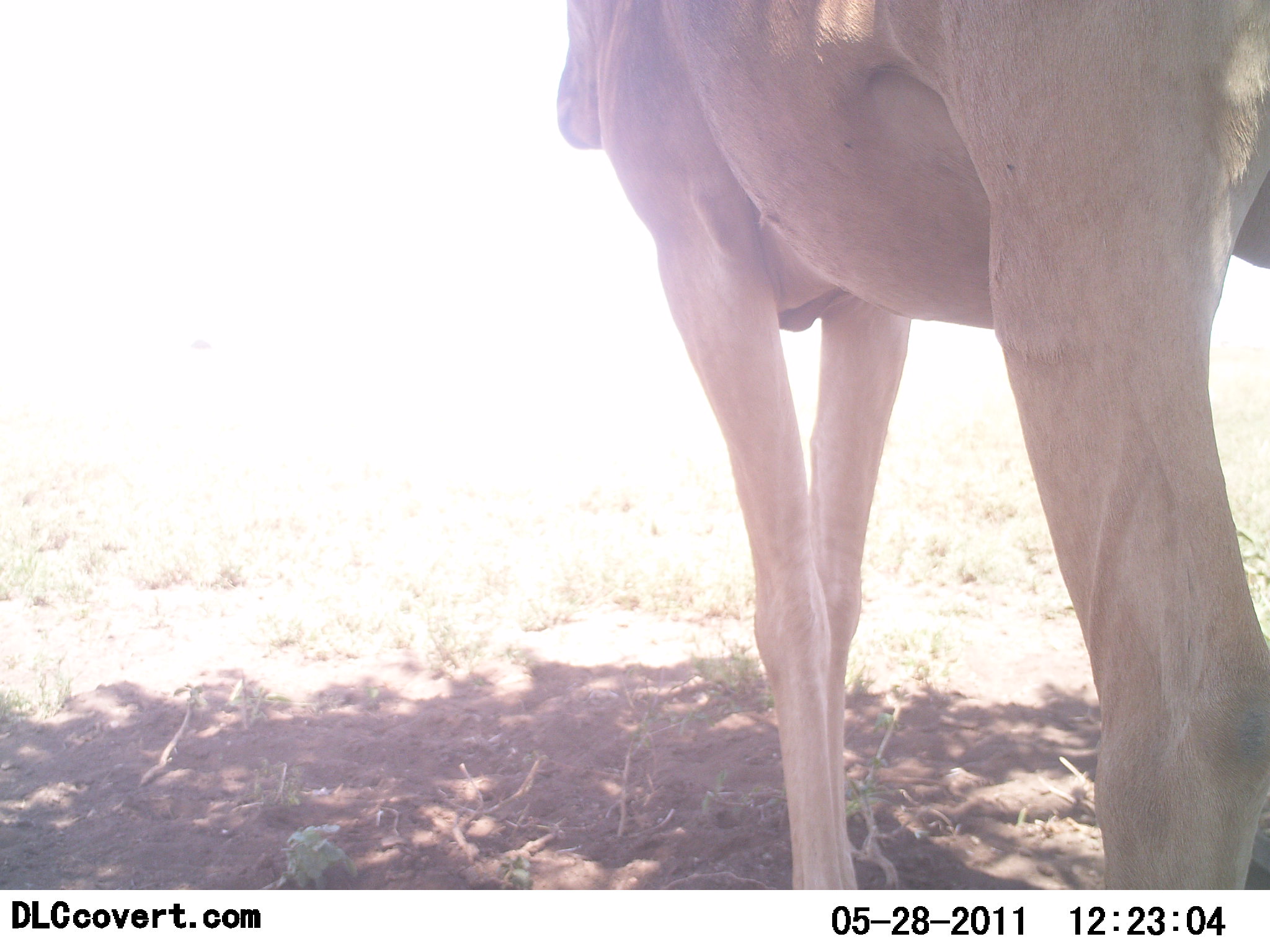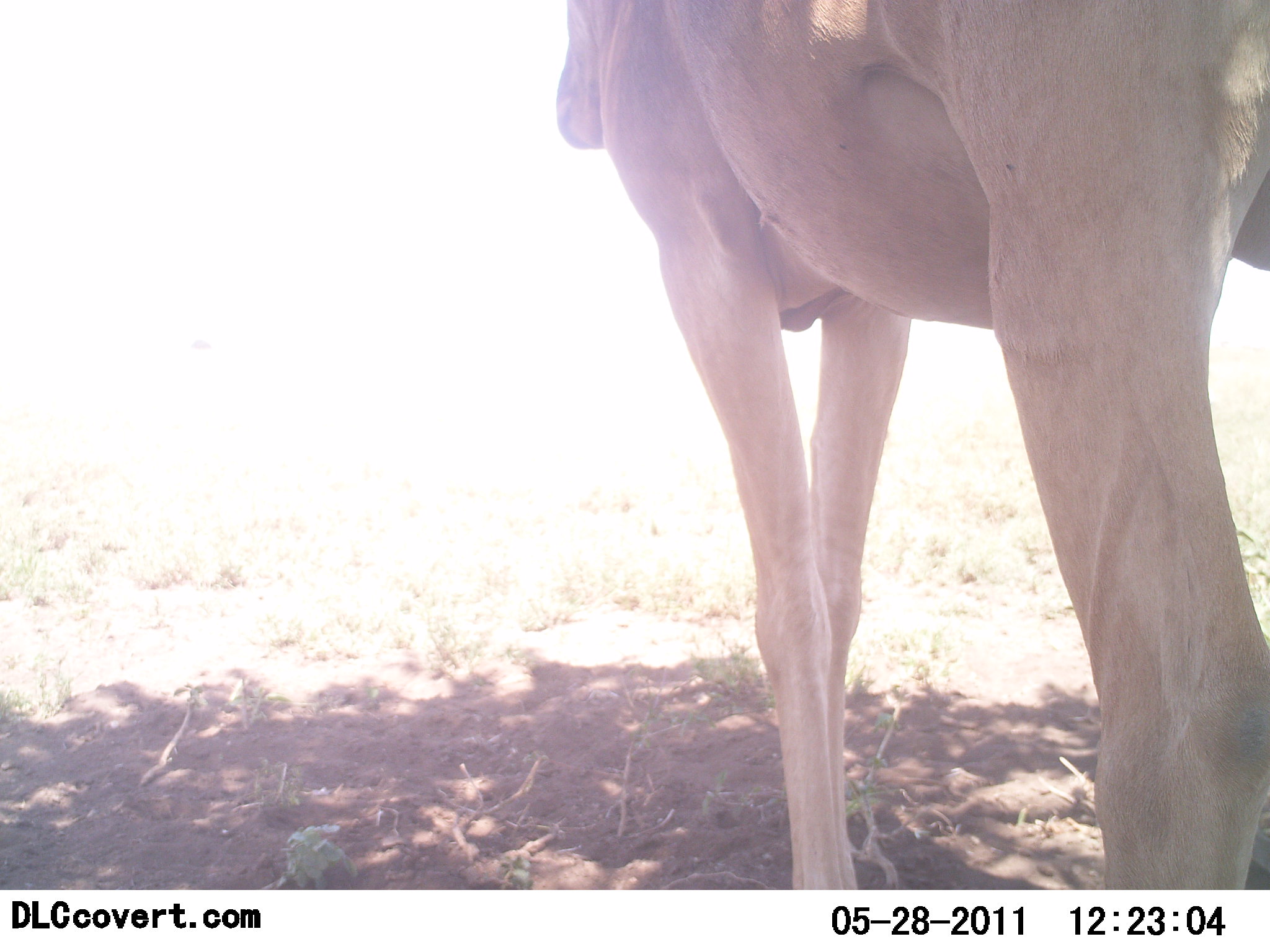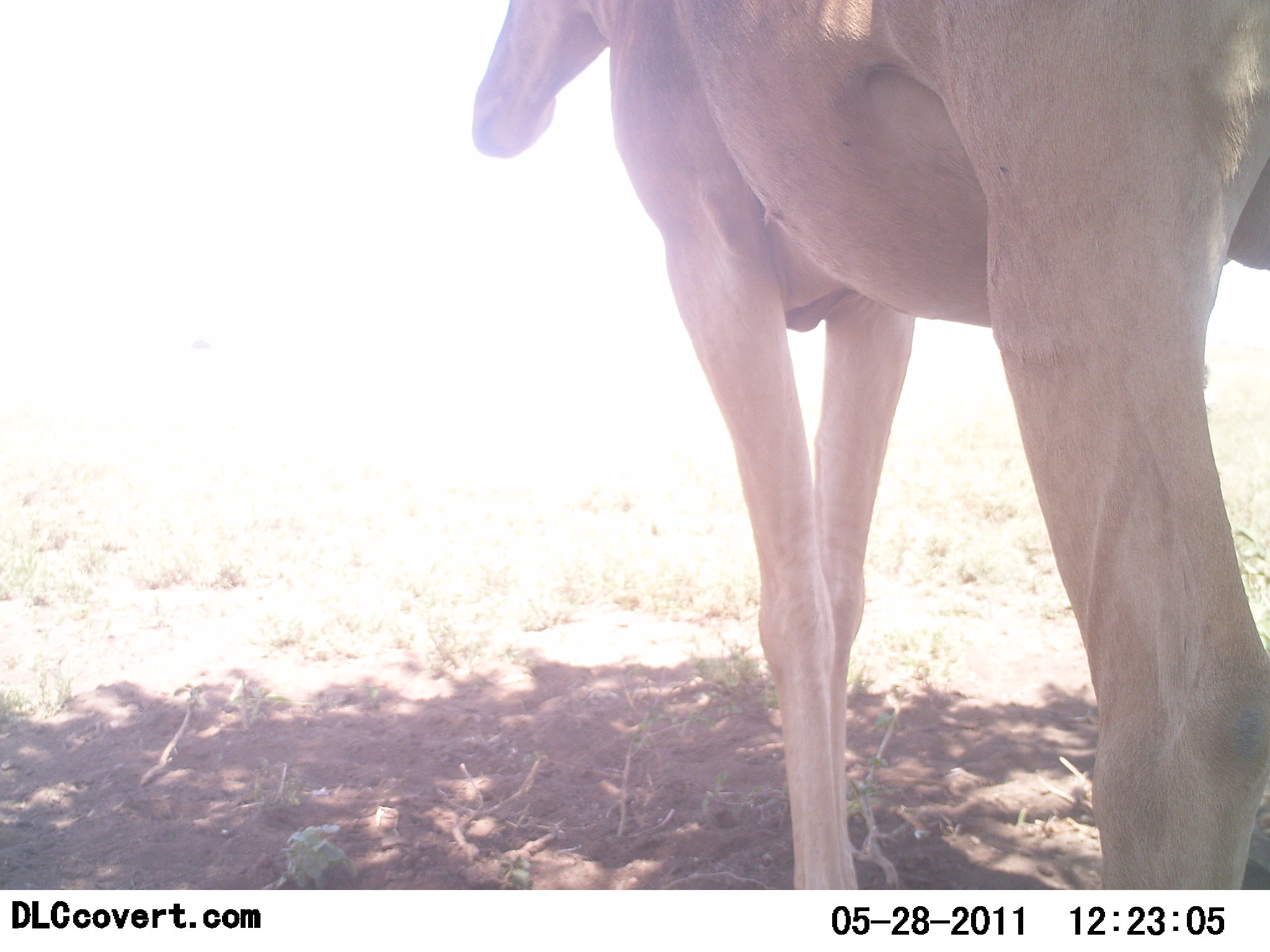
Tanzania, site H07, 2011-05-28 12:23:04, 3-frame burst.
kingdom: Animalia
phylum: Chordata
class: Mammalia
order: Artiodactyla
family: Bovidae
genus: Alcelaphus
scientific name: Alcelaphus buselaphus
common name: hartebeest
Hartebeest (Alcelaphus buselaphus), count 1. Behavior (volunteer vote fractions): standing 90%, resting 10%, moving 10%, interacting 0%. Young present (vote fraction): 0%. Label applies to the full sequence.